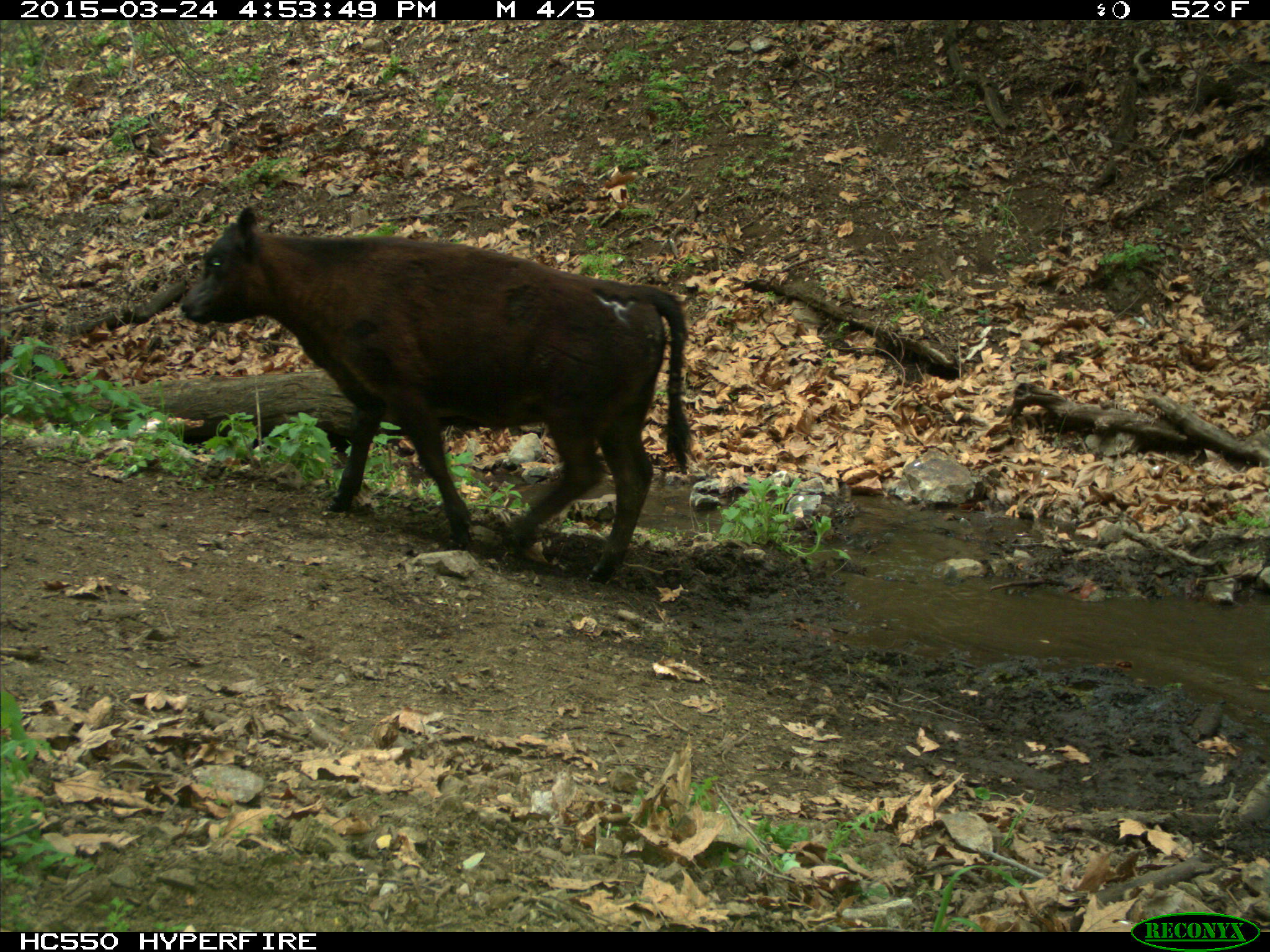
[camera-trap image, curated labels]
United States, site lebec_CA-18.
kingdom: Animalia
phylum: Chordata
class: Mammalia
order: Artiodactyla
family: Bovidae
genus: Bos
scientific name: Bos taurus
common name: domestic cow